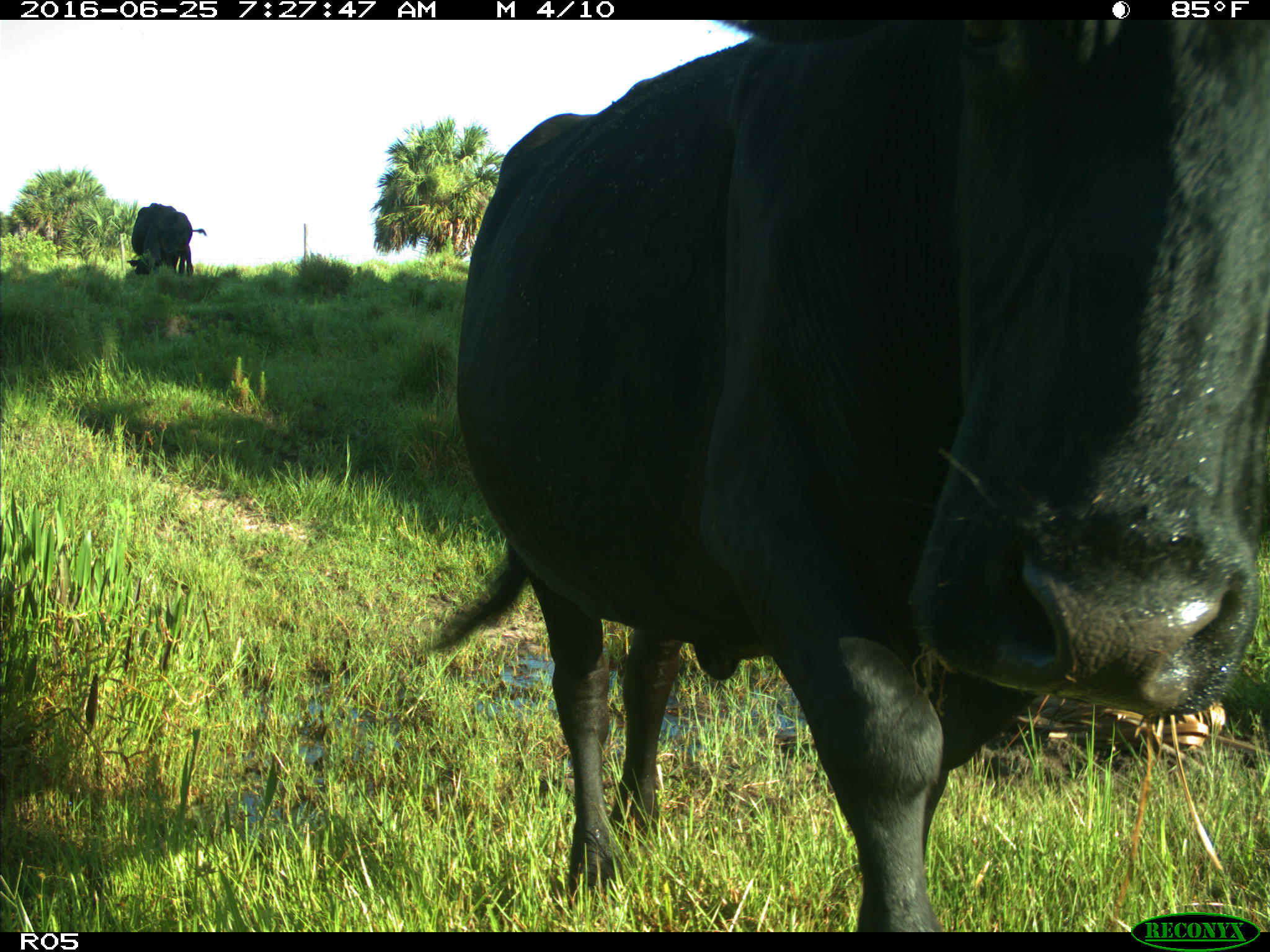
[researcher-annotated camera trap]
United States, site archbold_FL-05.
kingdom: Animalia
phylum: Chordata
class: Mammalia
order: Artiodactyla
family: Bovidae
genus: Bos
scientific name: Bos taurus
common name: domestic cow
Bos taurus (domestic cow).